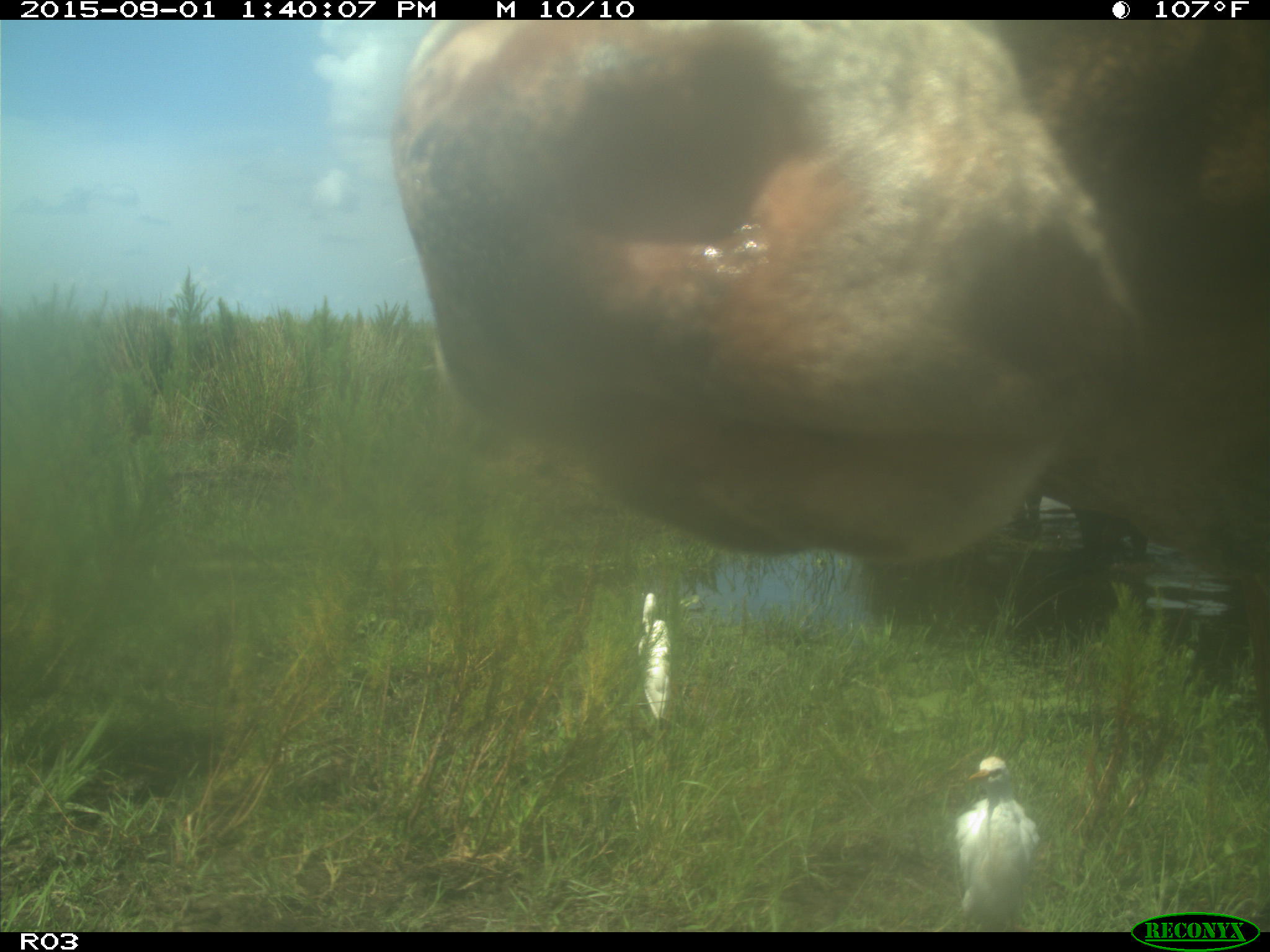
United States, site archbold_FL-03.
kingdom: Animalia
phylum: Chordata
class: Mammalia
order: Artiodactyla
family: Bovidae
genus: Bos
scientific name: Bos taurus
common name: domestic cow